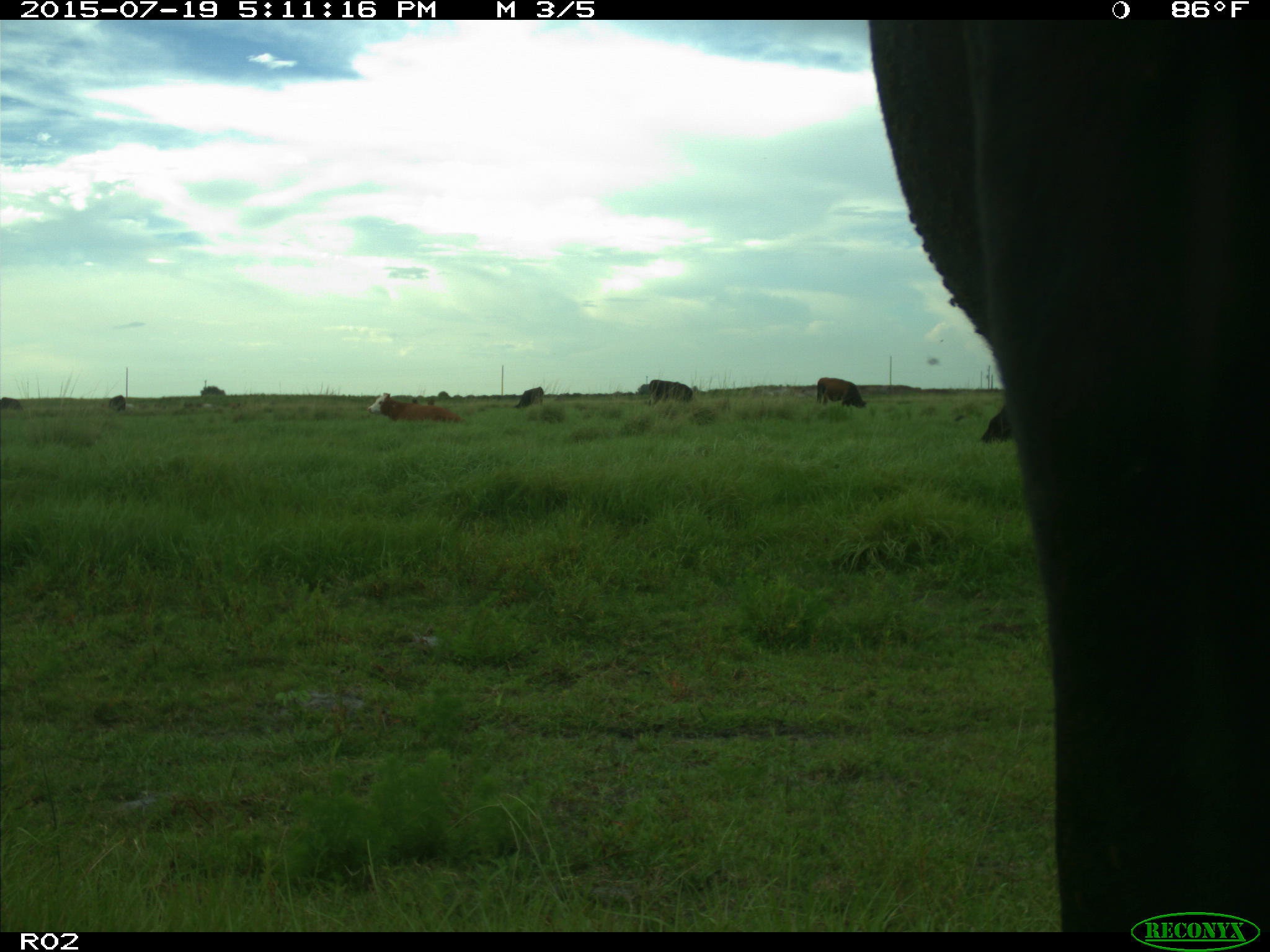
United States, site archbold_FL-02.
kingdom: Animalia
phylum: Chordata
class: Mammalia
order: Artiodactyla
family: Bovidae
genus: Bos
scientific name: Bos taurus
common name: domestic cow